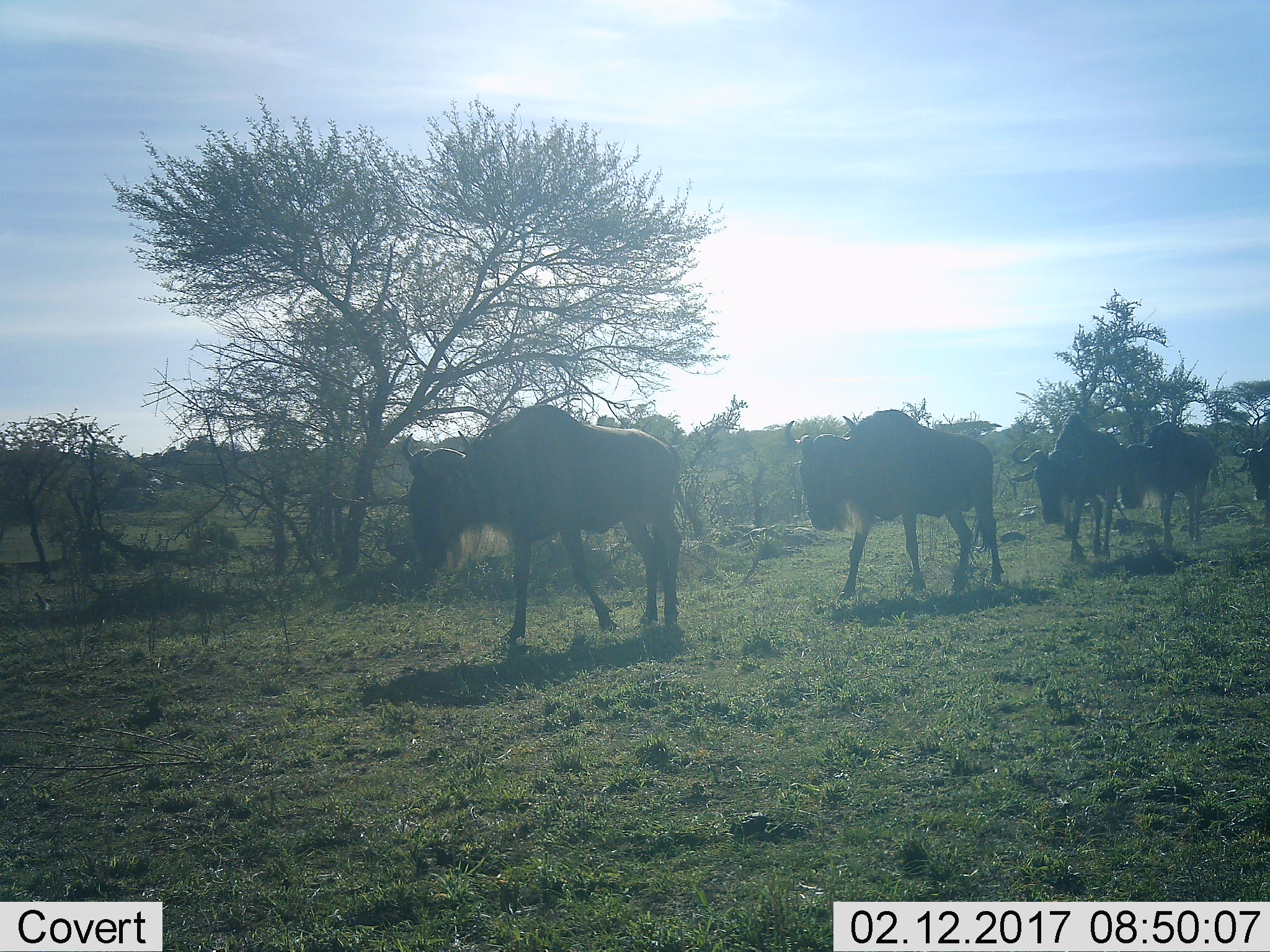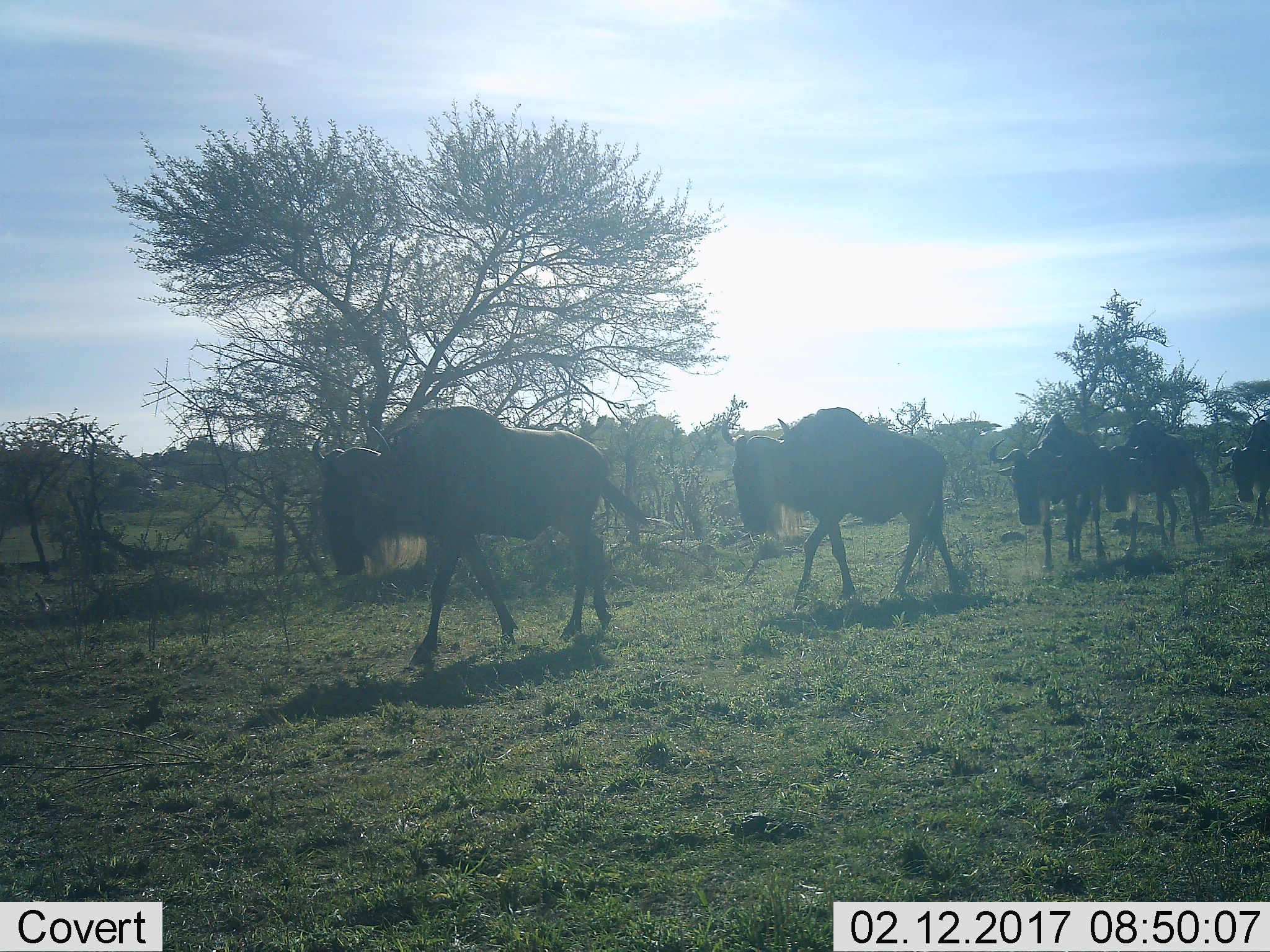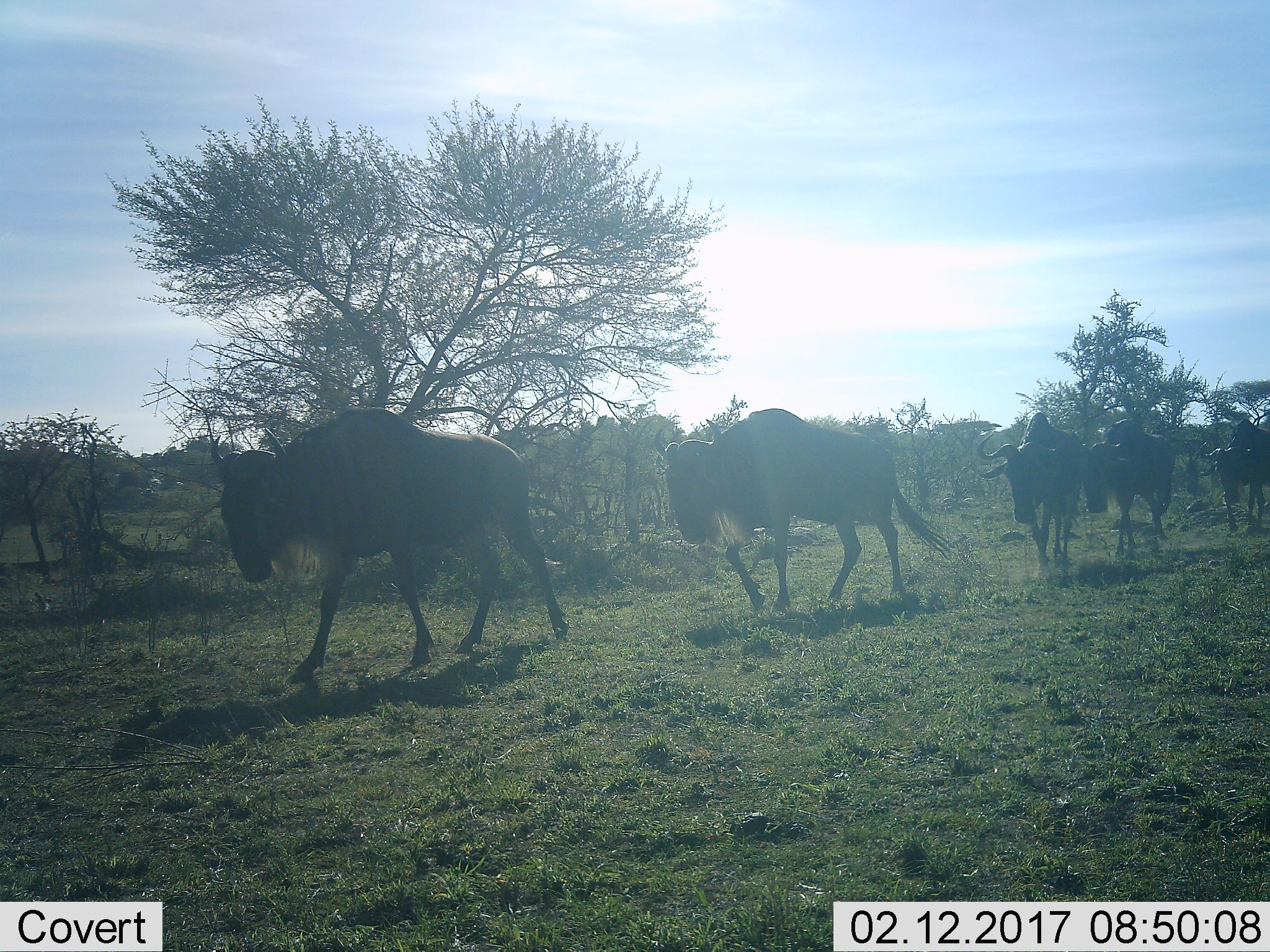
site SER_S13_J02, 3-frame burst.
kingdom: Animalia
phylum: Chordata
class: Mammalia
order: Artiodactyla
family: Bovidae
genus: Connochaetes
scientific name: Connochaetes taurinus taurinus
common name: blue wildebeest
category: wildebeestblue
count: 5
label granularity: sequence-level